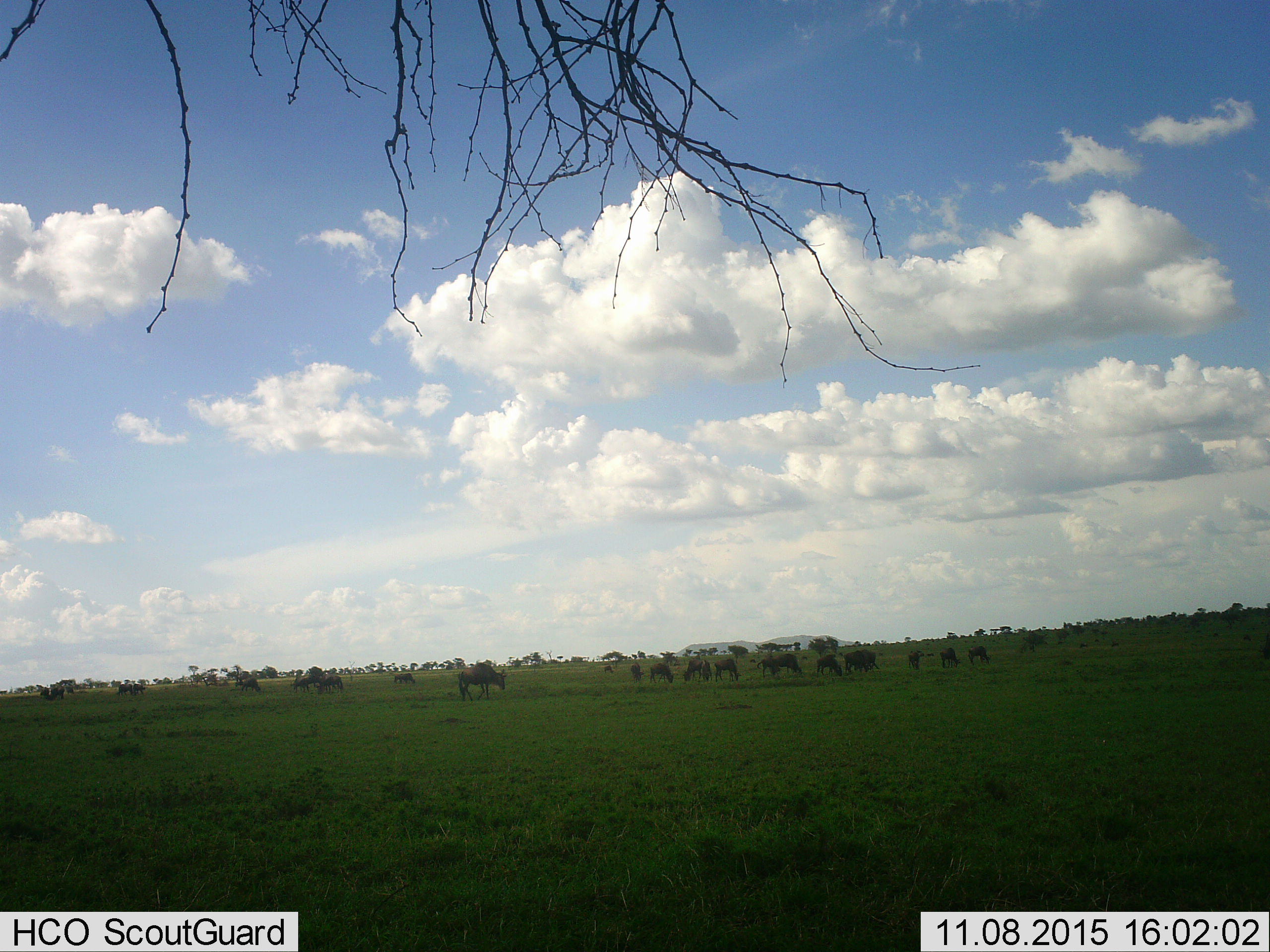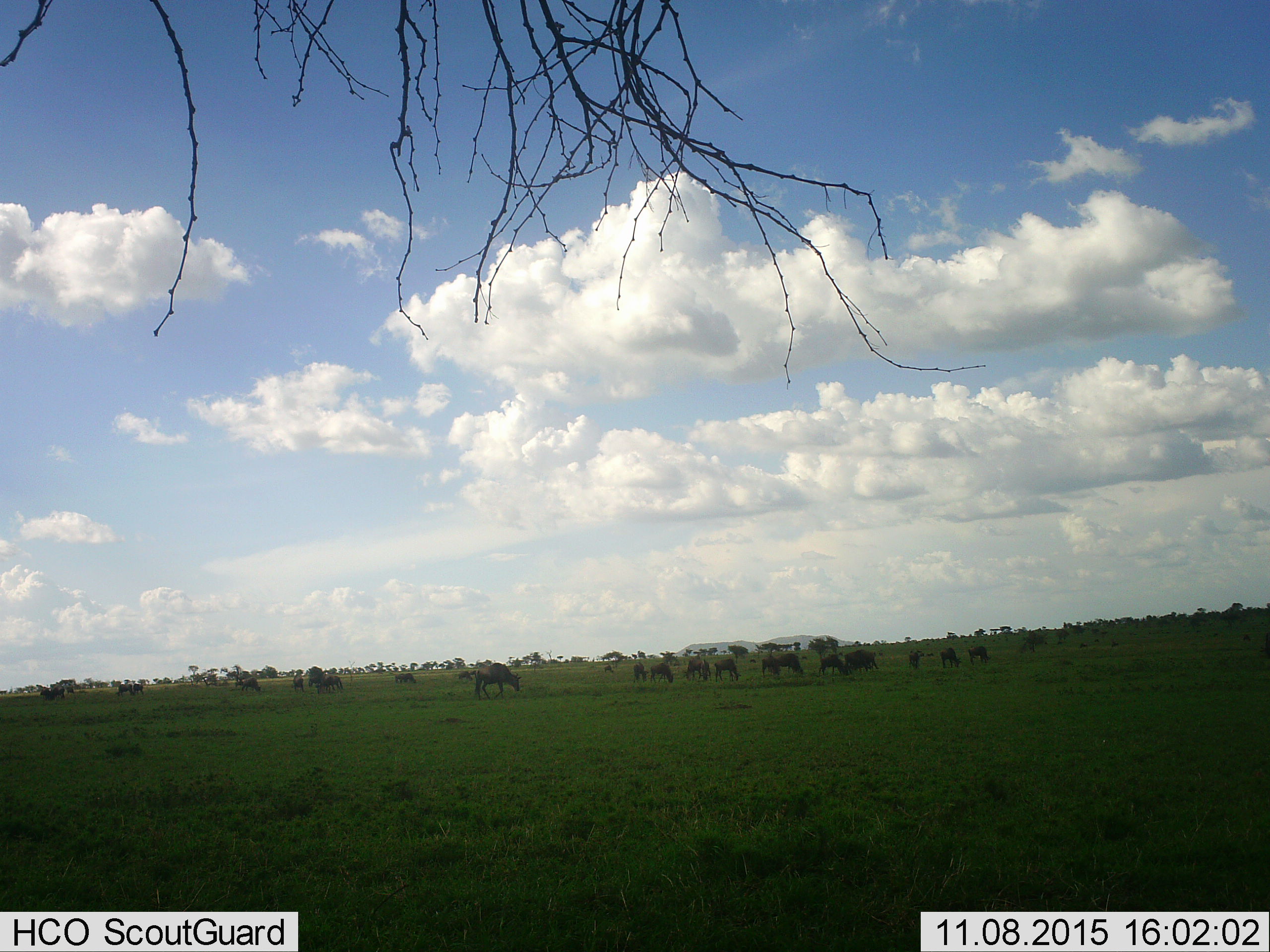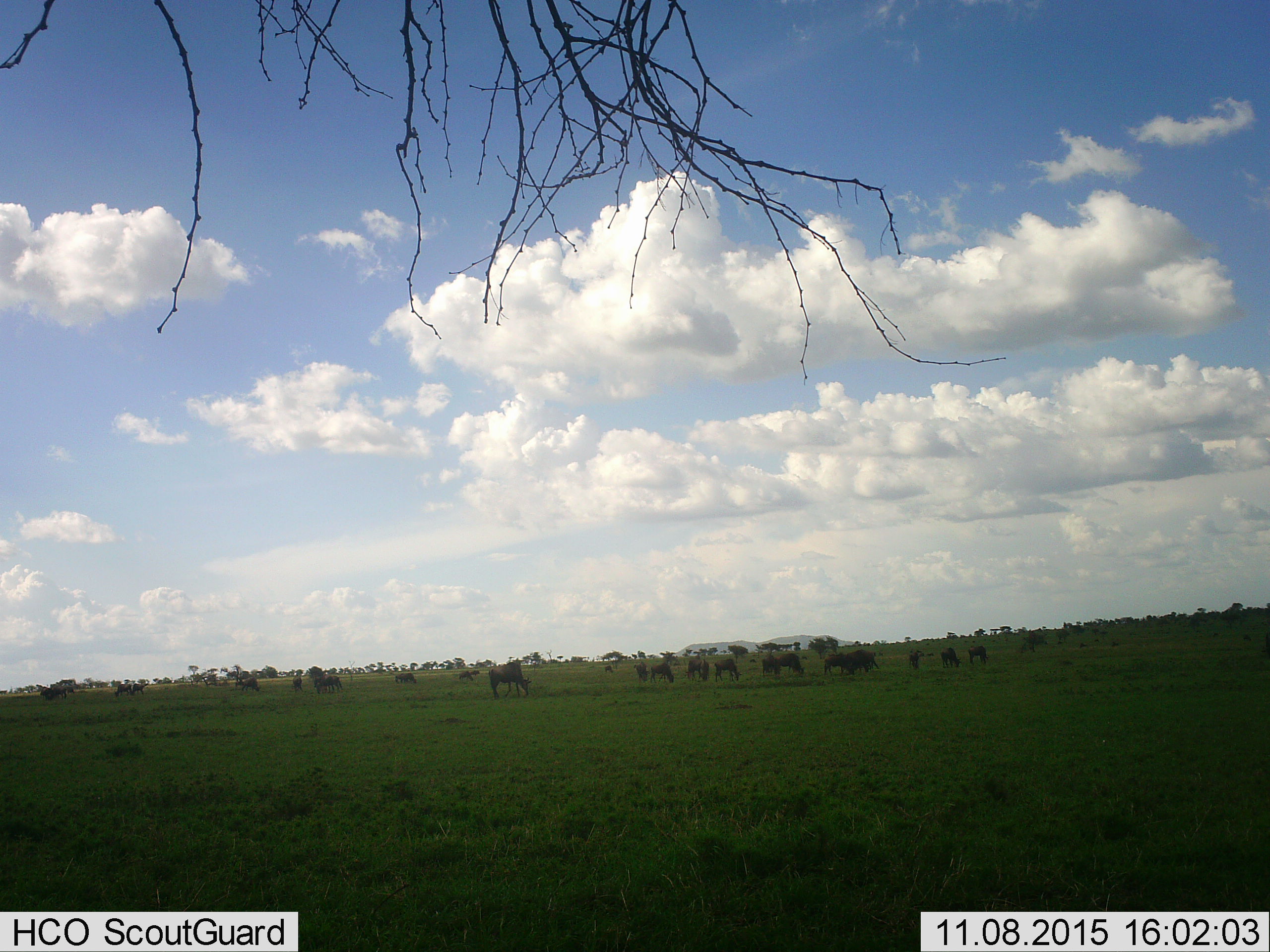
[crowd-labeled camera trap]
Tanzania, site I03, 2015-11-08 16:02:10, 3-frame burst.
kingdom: Animalia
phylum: Chordata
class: Mammalia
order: Artiodactyla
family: Bovidae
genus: Connochaetes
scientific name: Connochaetes taurinus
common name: blue wildebeest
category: wildebeest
Wildebeest (blue wildebeest) (Connochaetes taurinus), count 11-50. Behavior (volunteer vote fractions): standing 44%, resting 0%, moving 67%, interacting 0%. Young present (vote fraction): 22%. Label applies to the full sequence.